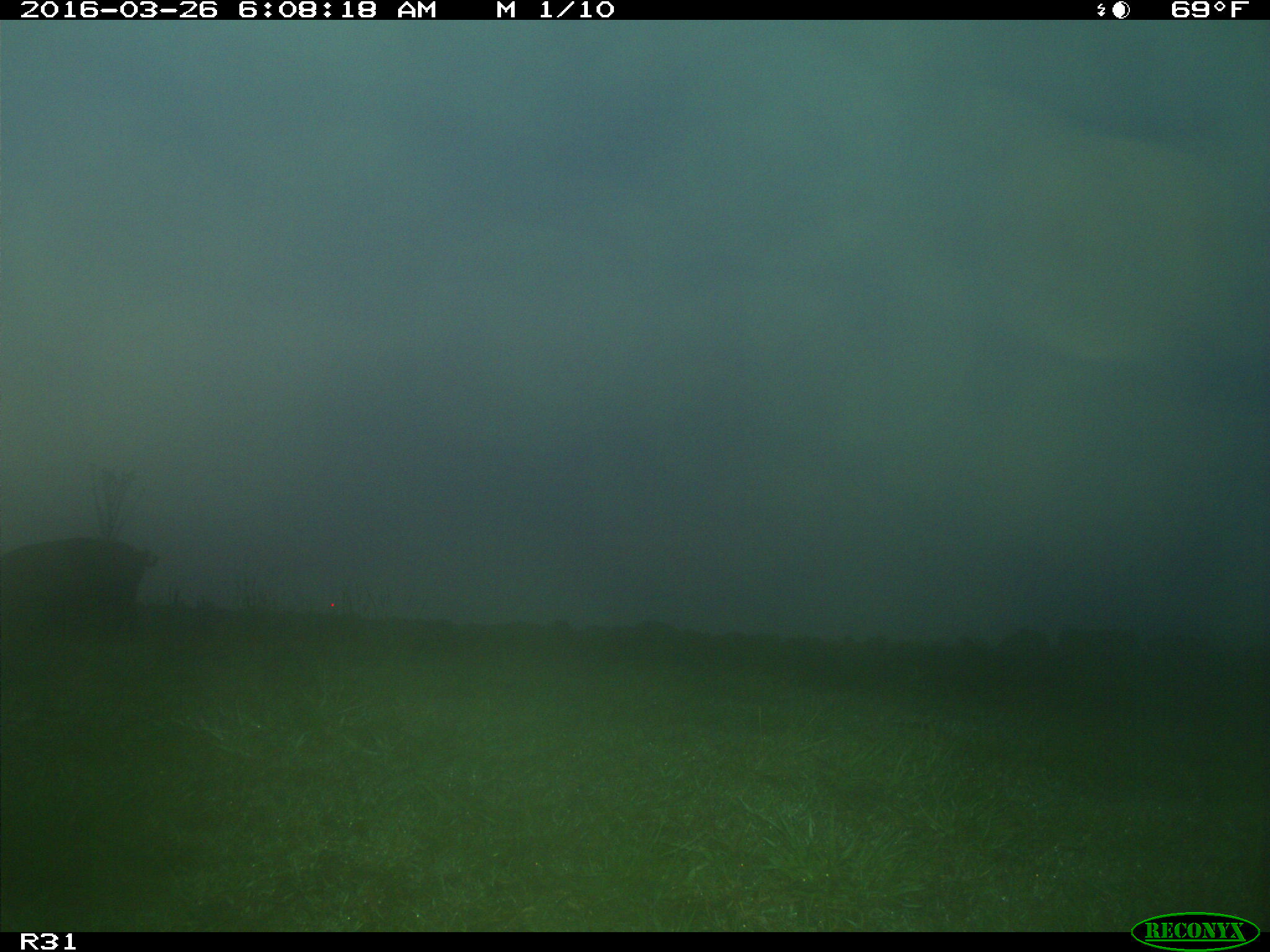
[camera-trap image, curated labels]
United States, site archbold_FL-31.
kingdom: Animalia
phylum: Chordata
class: Mammalia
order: Artiodactyla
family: Suidae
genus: Sus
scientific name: Sus scrofa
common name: wild boar